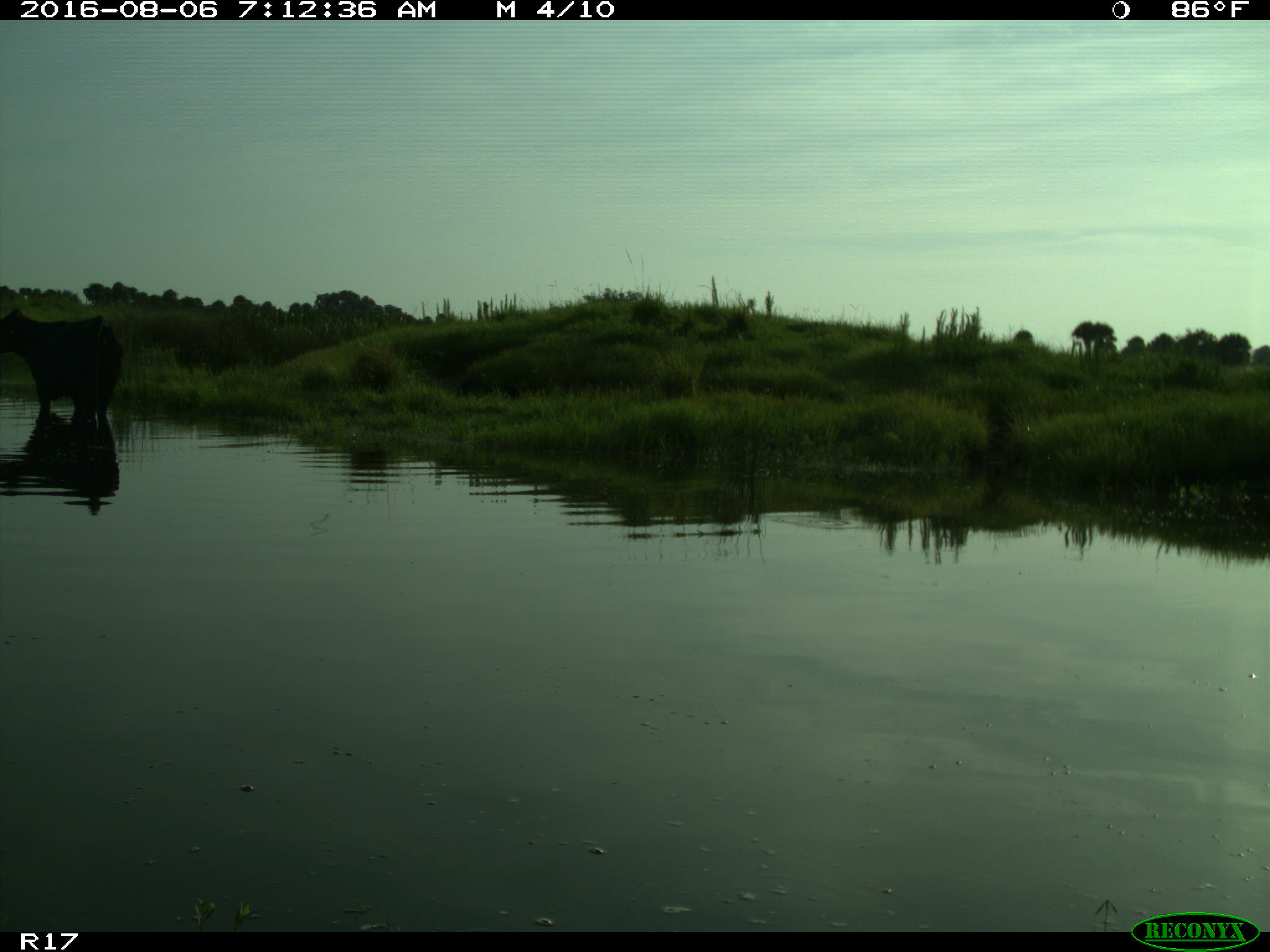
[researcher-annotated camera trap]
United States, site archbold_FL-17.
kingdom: Animalia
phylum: Chordata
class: Mammalia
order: Artiodactyla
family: Bovidae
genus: Bos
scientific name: Bos taurus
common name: domestic cow